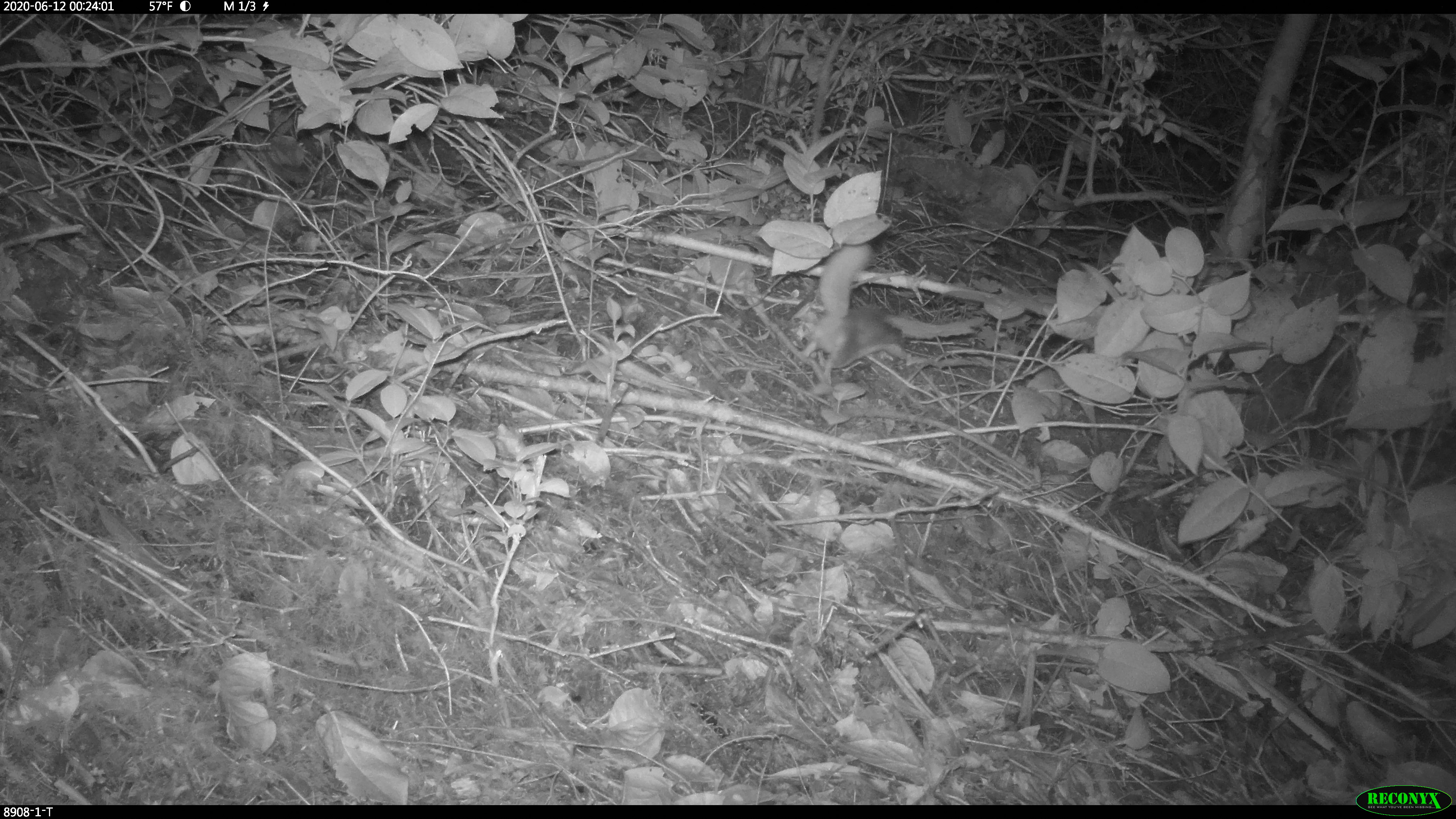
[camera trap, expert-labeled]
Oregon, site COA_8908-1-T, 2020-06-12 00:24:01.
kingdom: Animalia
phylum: Chordata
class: Mammalia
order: Rodentia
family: Sciuridae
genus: Glaucomys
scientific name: Glaucomys oregonensis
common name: humboldt's flying squirrel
Humboldt's flying squirrel (Glaucomys oregonensis).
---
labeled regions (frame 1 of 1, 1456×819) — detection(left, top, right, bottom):
humboldt's flying squirrel: detection(790, 234, 919, 395)